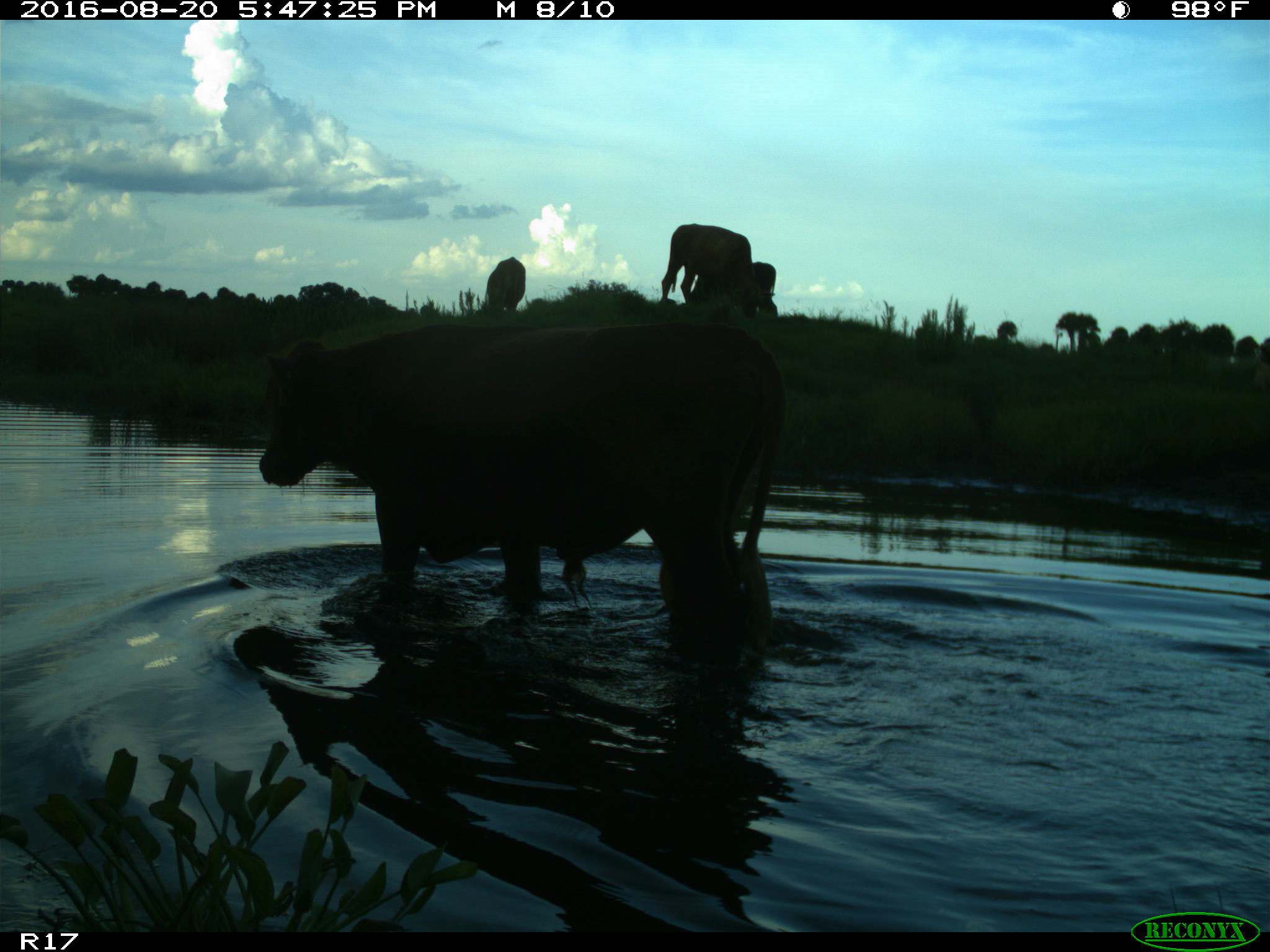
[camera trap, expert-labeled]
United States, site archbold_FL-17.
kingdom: Animalia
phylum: Chordata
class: Mammalia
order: Artiodactyla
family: Bovidae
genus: Bos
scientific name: Bos taurus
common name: domestic cow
Bos taurus (domestic cow).